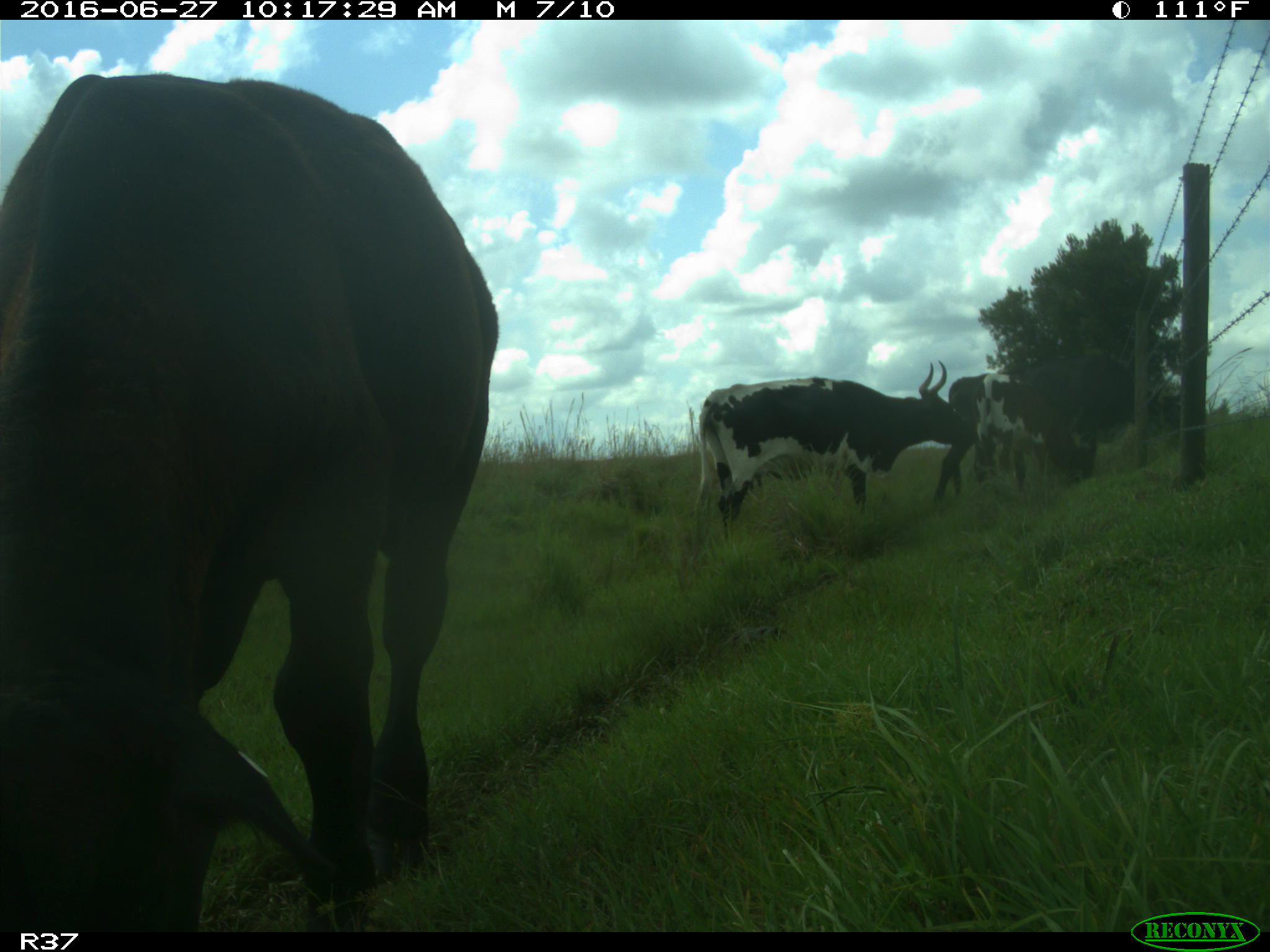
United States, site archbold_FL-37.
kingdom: Animalia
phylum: Chordata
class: Mammalia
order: Artiodactyla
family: Bovidae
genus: Bos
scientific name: Bos taurus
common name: domestic cow